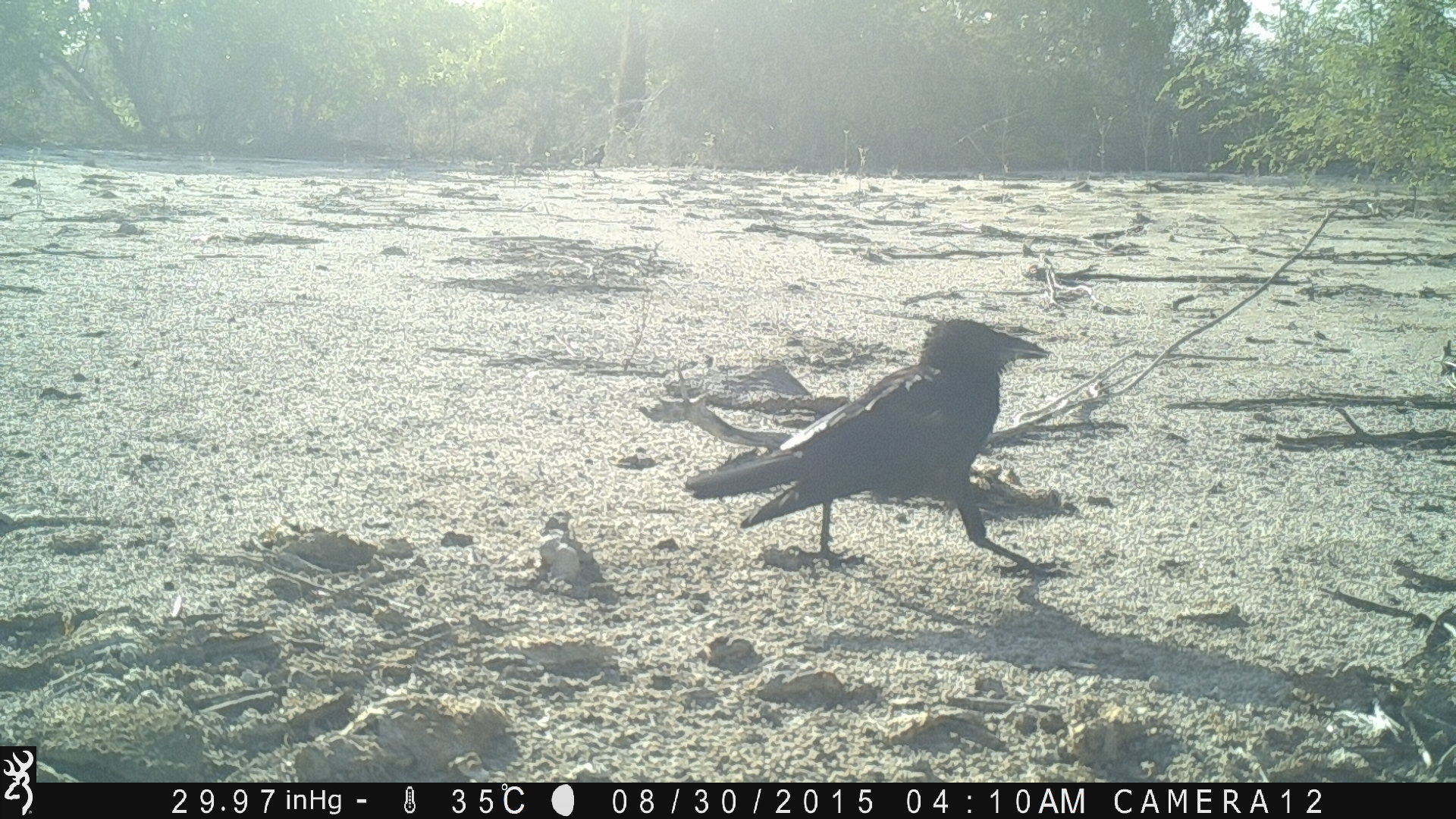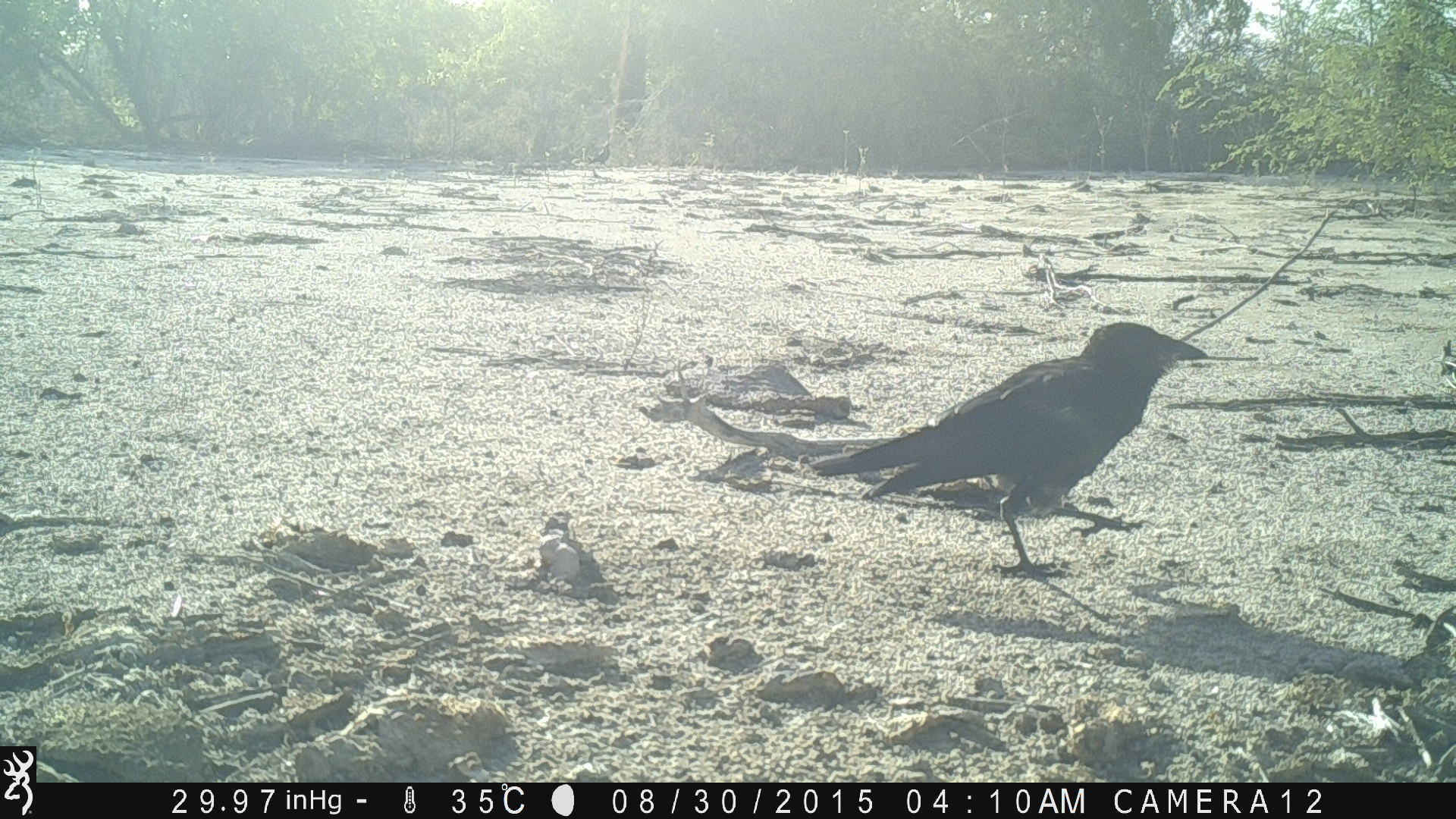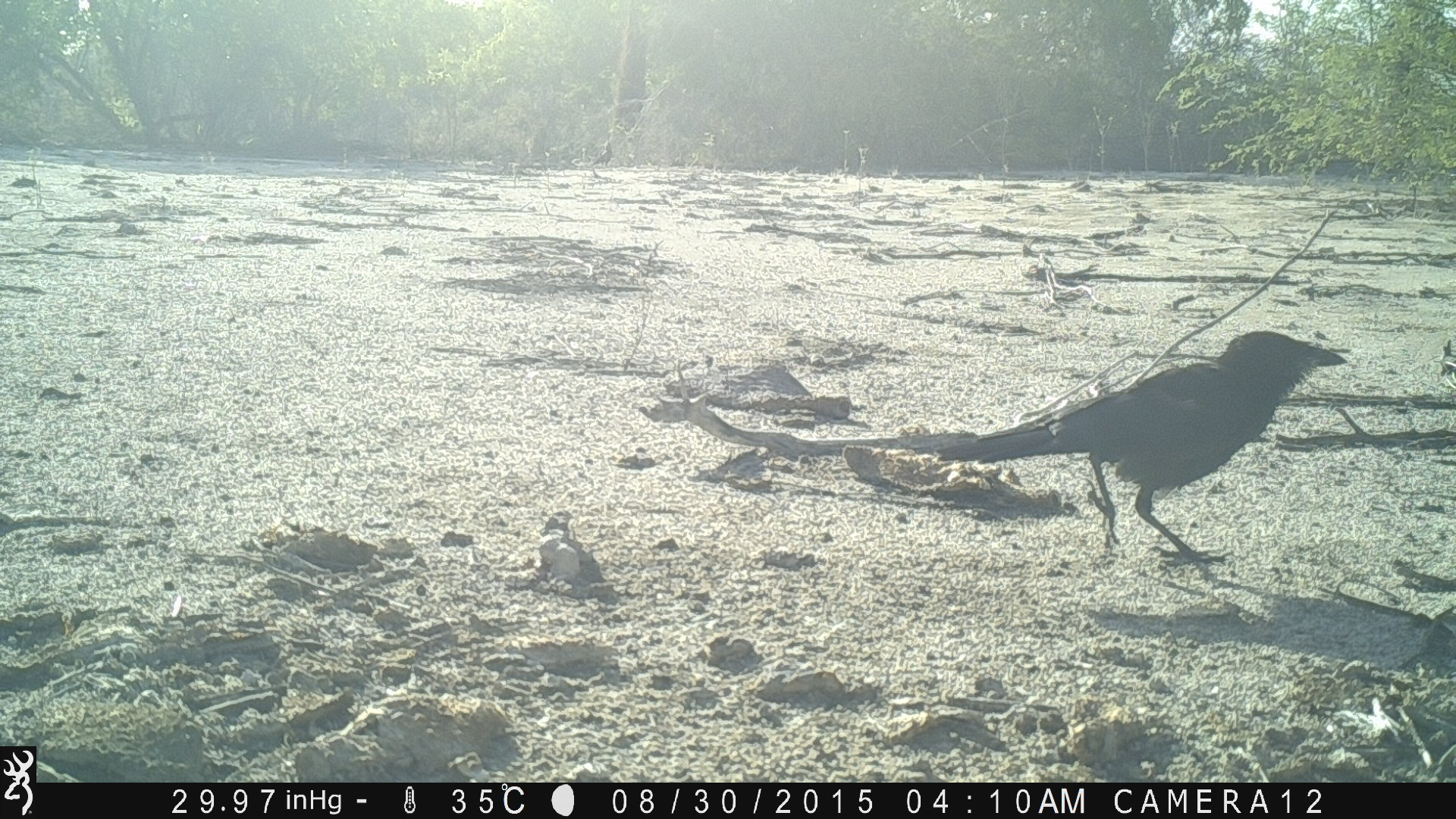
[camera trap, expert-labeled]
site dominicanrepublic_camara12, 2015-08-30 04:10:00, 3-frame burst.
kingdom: Animalia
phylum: Chordata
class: Aves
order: Passeriformes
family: Corvidae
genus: Corvus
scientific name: Corvus corax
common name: raven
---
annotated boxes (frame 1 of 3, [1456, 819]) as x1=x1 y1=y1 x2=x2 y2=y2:
raven: x1=655 y1=316 x2=1047 y2=576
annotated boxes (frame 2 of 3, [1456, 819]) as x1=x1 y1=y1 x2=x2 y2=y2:
raven: x1=758 y1=317 x2=1209 y2=584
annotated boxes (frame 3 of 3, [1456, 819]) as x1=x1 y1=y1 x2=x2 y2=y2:
raven: x1=937 y1=331 x2=1354 y2=573